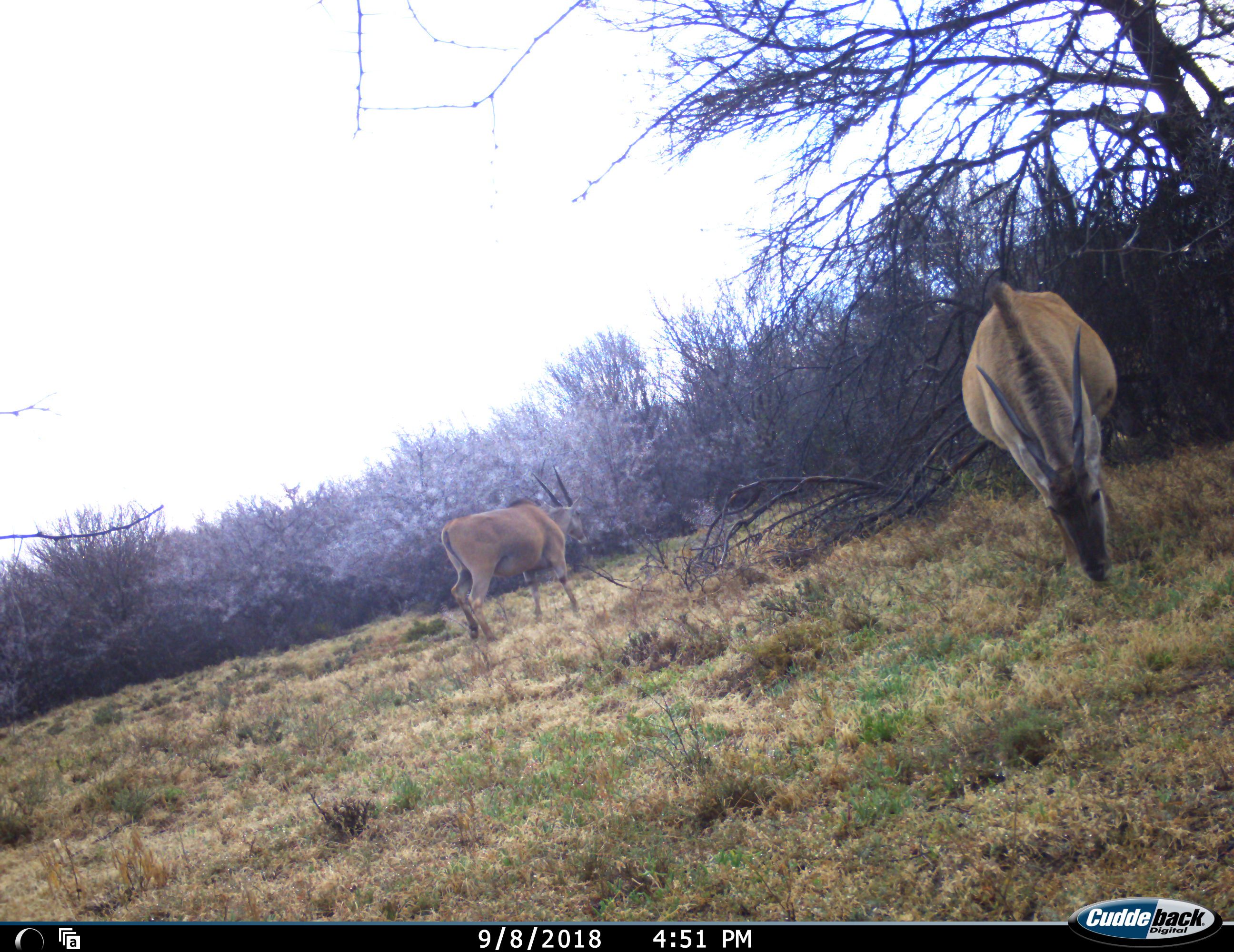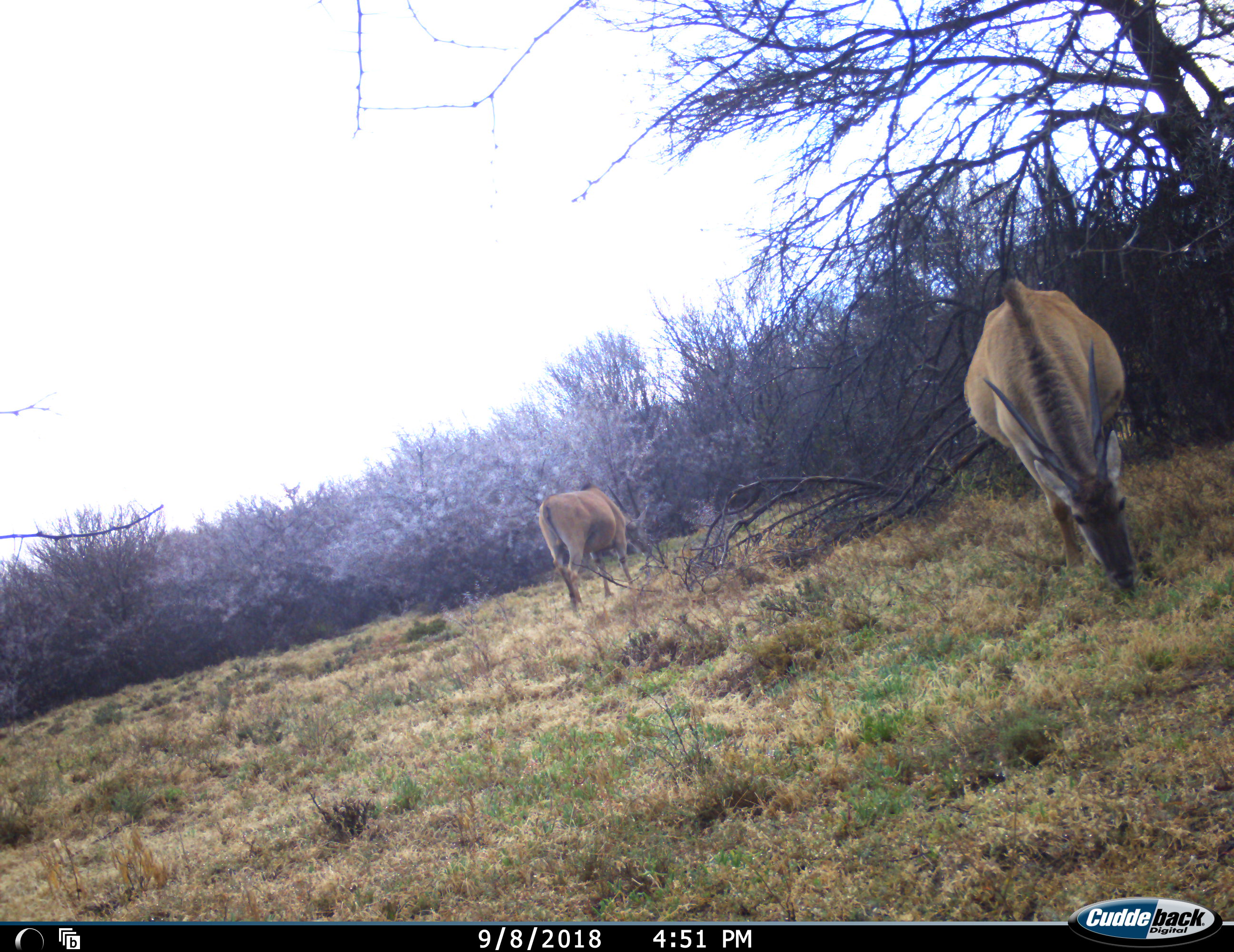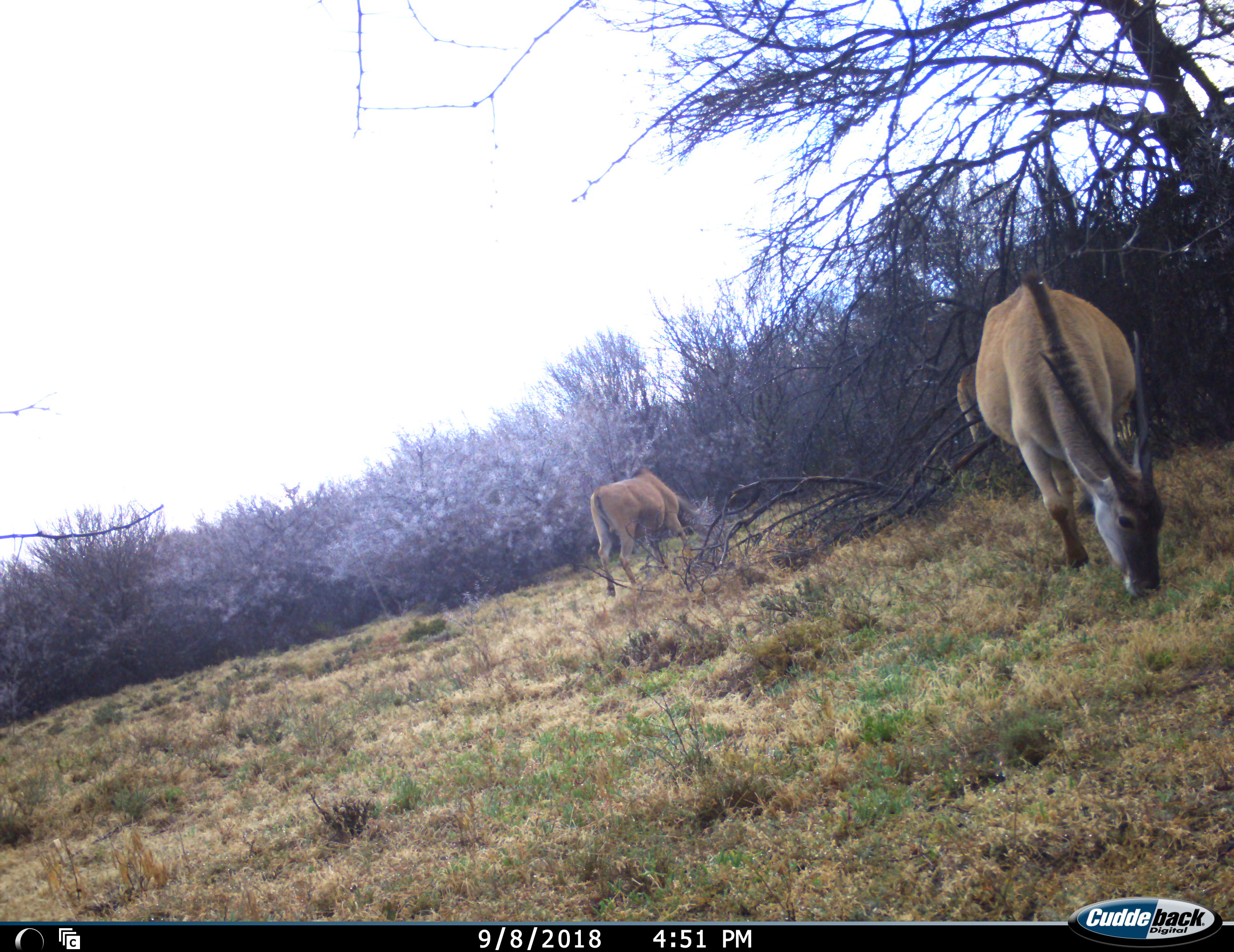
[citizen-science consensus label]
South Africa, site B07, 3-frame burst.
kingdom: Animalia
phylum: Chordata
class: Mammalia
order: Artiodactyla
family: Bovidae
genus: Tragelaphus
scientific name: Tragelaphus oryx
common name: eland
Eland (Tragelaphus oryx), count 2. Behavior (volunteer vote fractions): standing 56%, resting 0%, moving 67%, interacting 0%. Young present (vote fraction): 0%. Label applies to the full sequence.